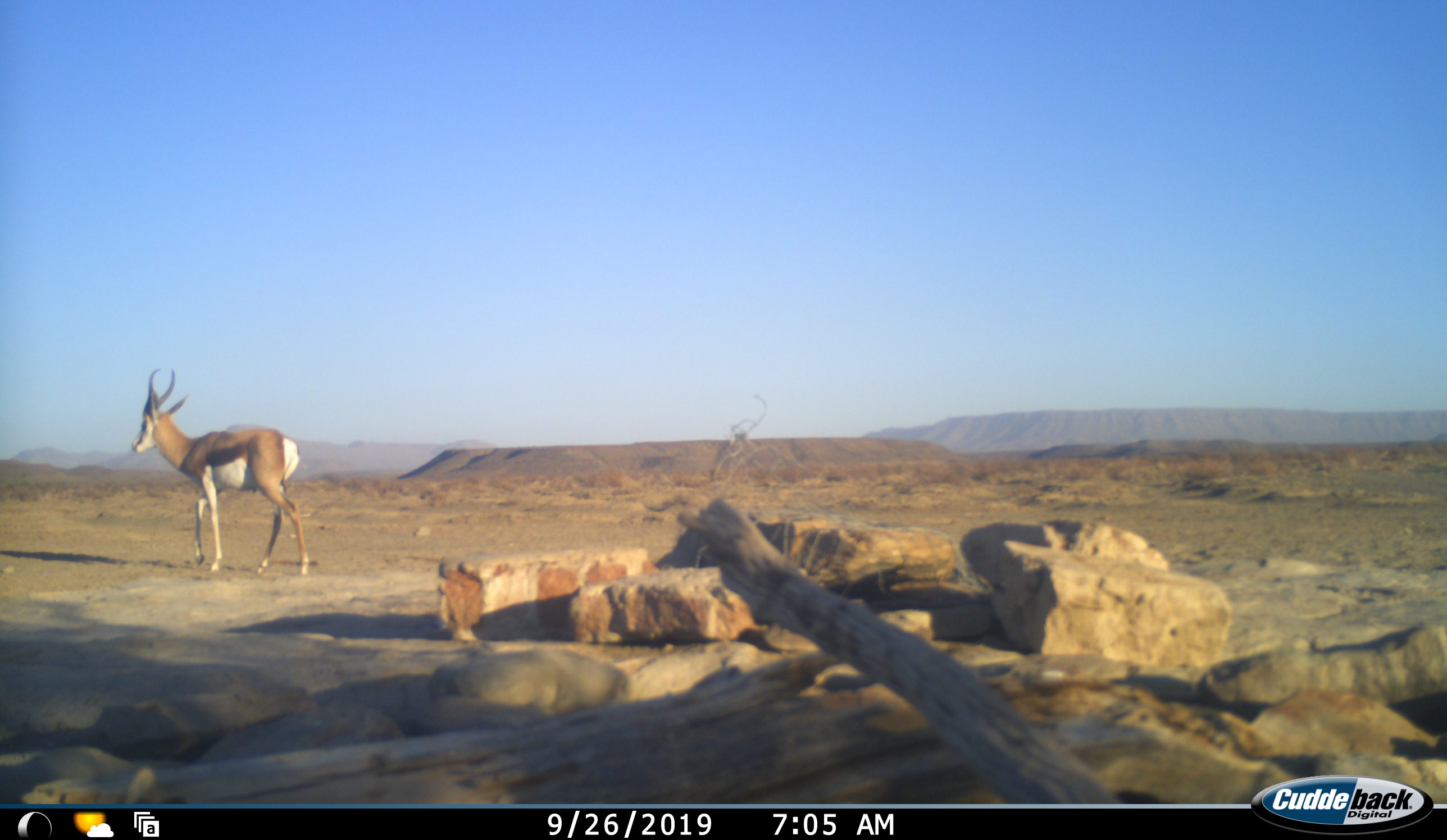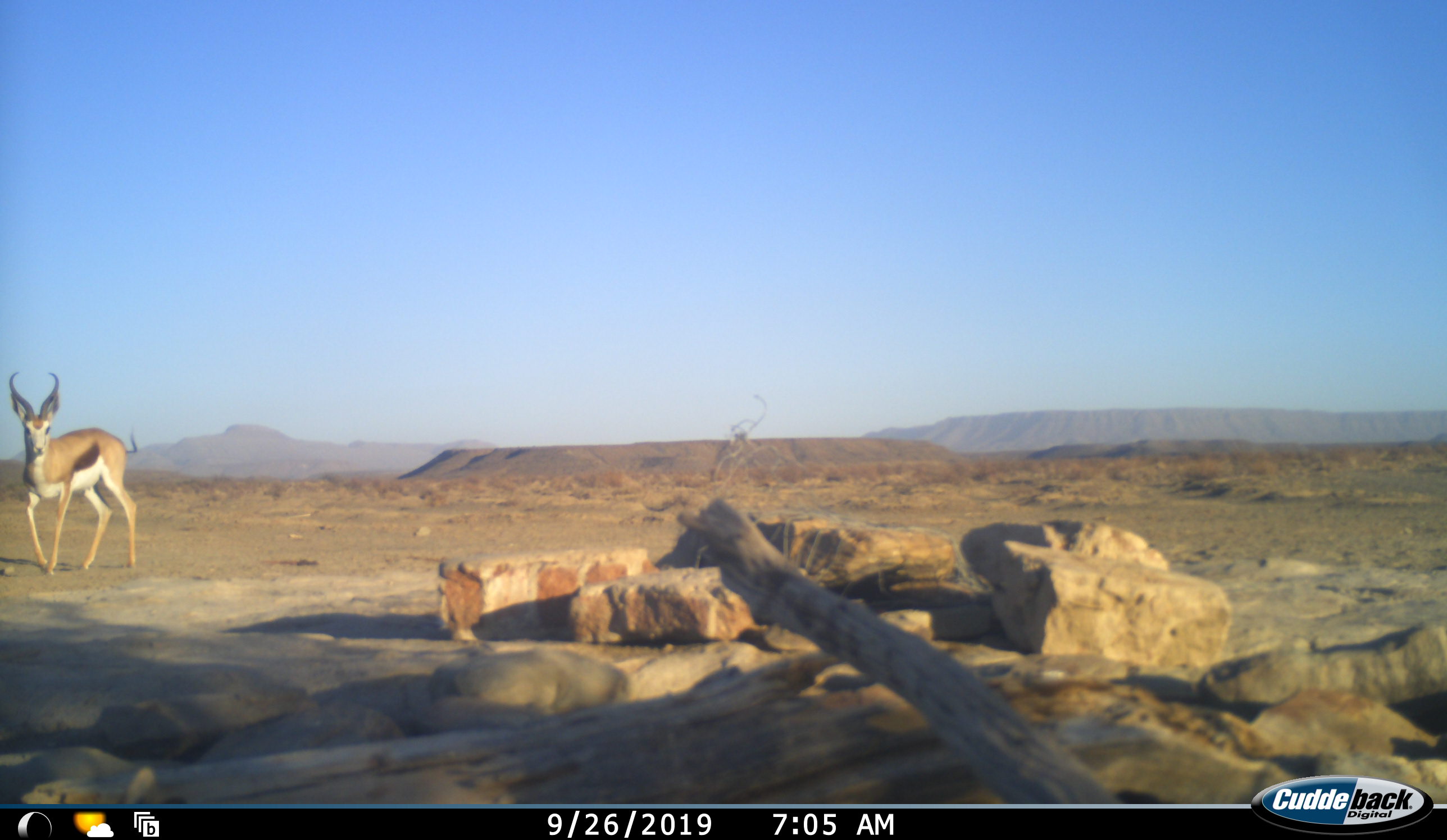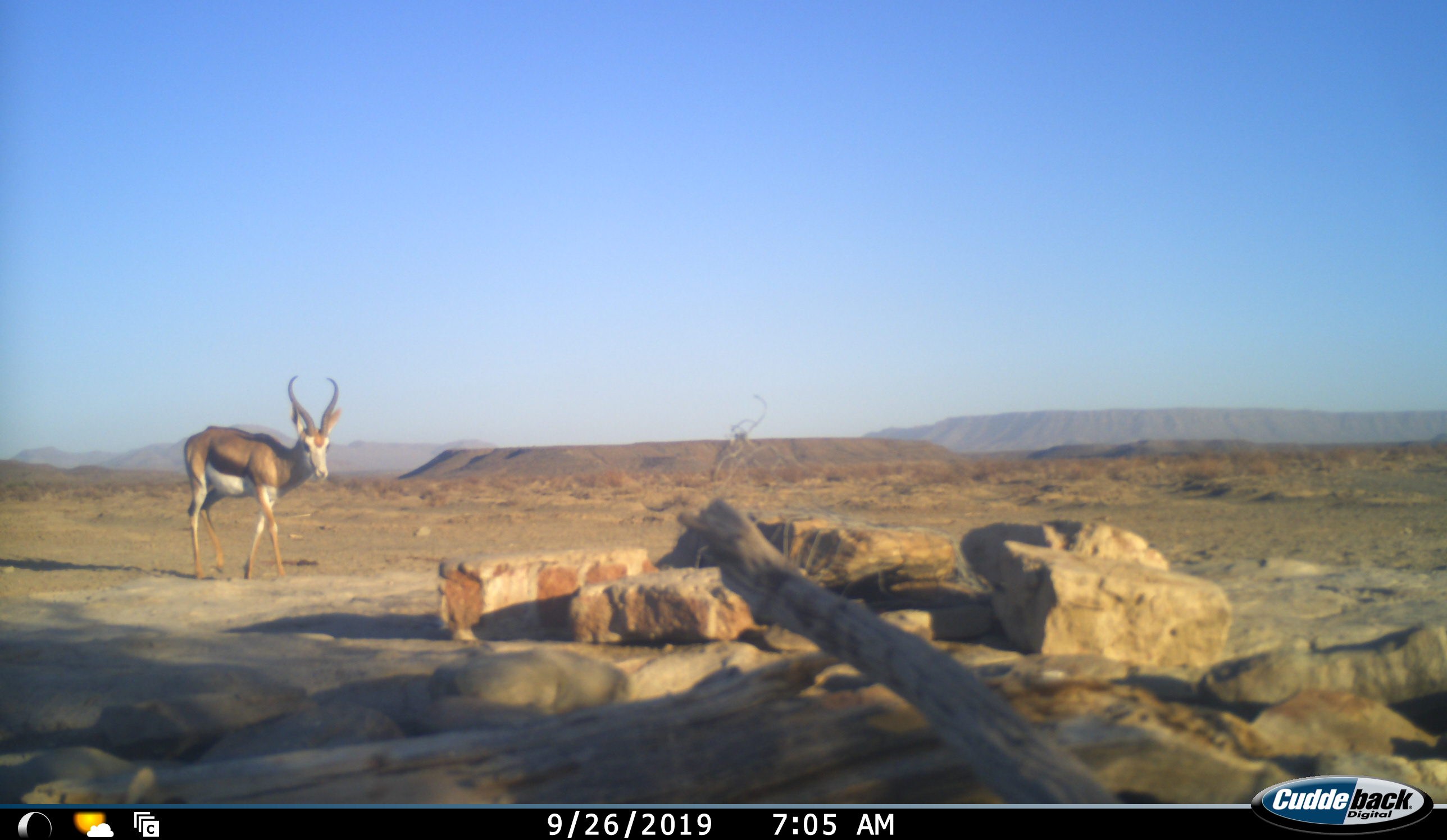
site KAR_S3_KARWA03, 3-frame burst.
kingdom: Animalia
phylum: Chordata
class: Mammalia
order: Artiodactyla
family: Bovidae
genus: Antidorcas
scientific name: Antidorcas marsupialis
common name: springbok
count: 1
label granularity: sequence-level